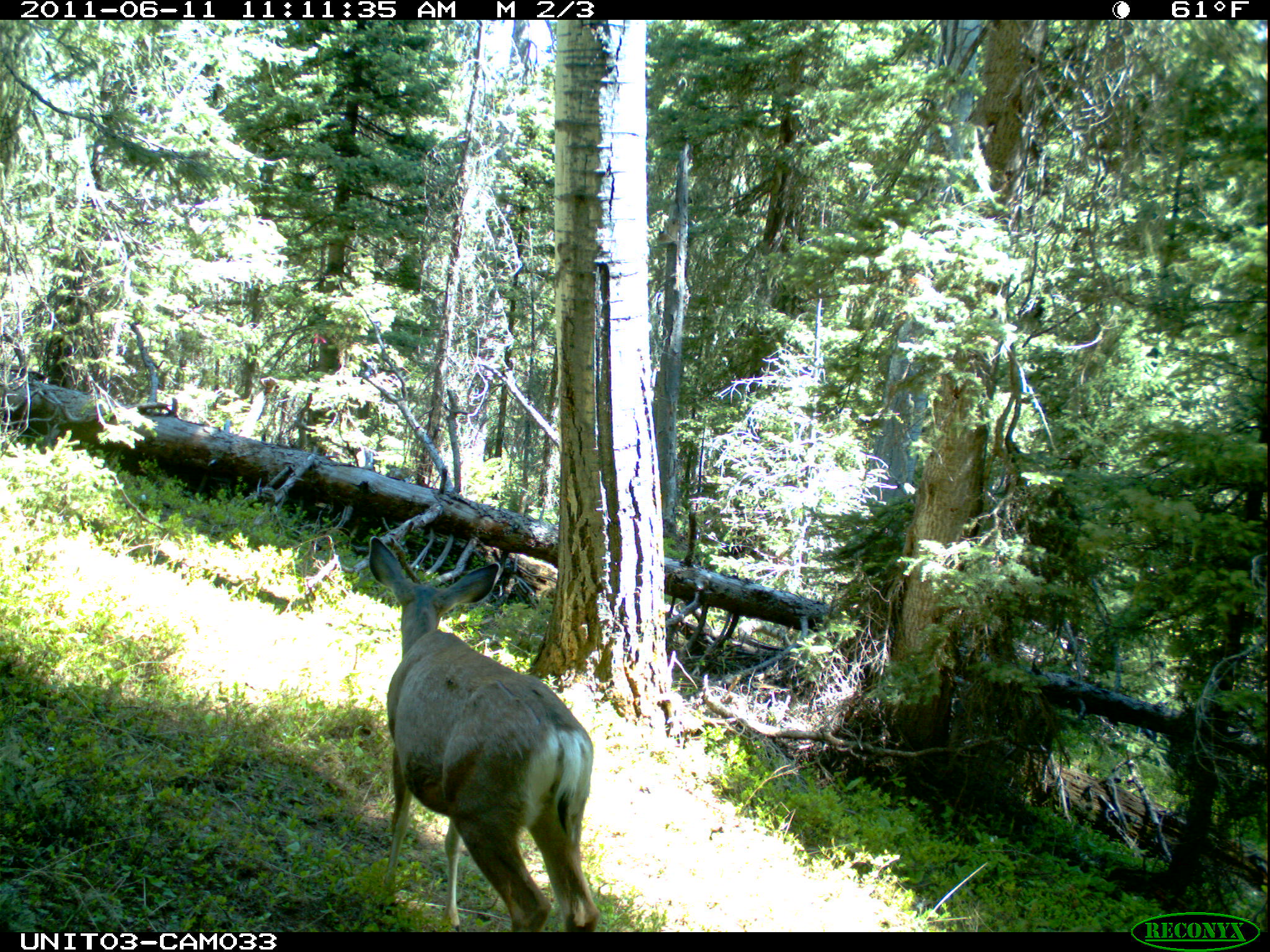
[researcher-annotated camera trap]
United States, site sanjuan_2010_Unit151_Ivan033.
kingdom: Animalia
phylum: Chordata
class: Mammalia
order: Artiodactyla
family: Cervidae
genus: Odocoileus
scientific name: Odocoileus hemionus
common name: mule deer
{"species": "Odocoileus hemionus (mule deer)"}